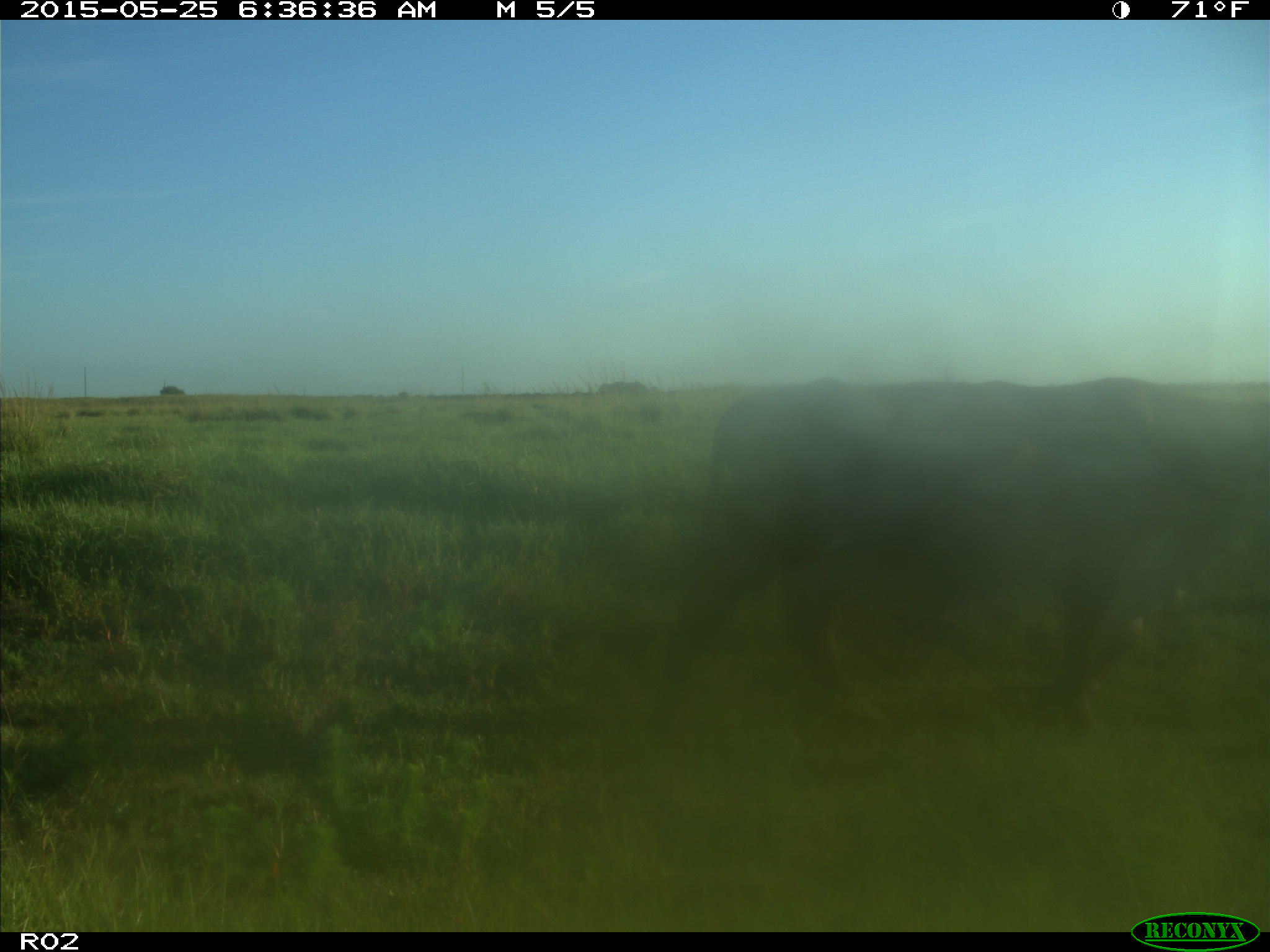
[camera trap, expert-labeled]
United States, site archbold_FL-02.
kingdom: Animalia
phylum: Chordata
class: Mammalia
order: Artiodactyla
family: Bovidae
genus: Bos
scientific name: Bos taurus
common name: domestic cow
Bos taurus (domestic cow).